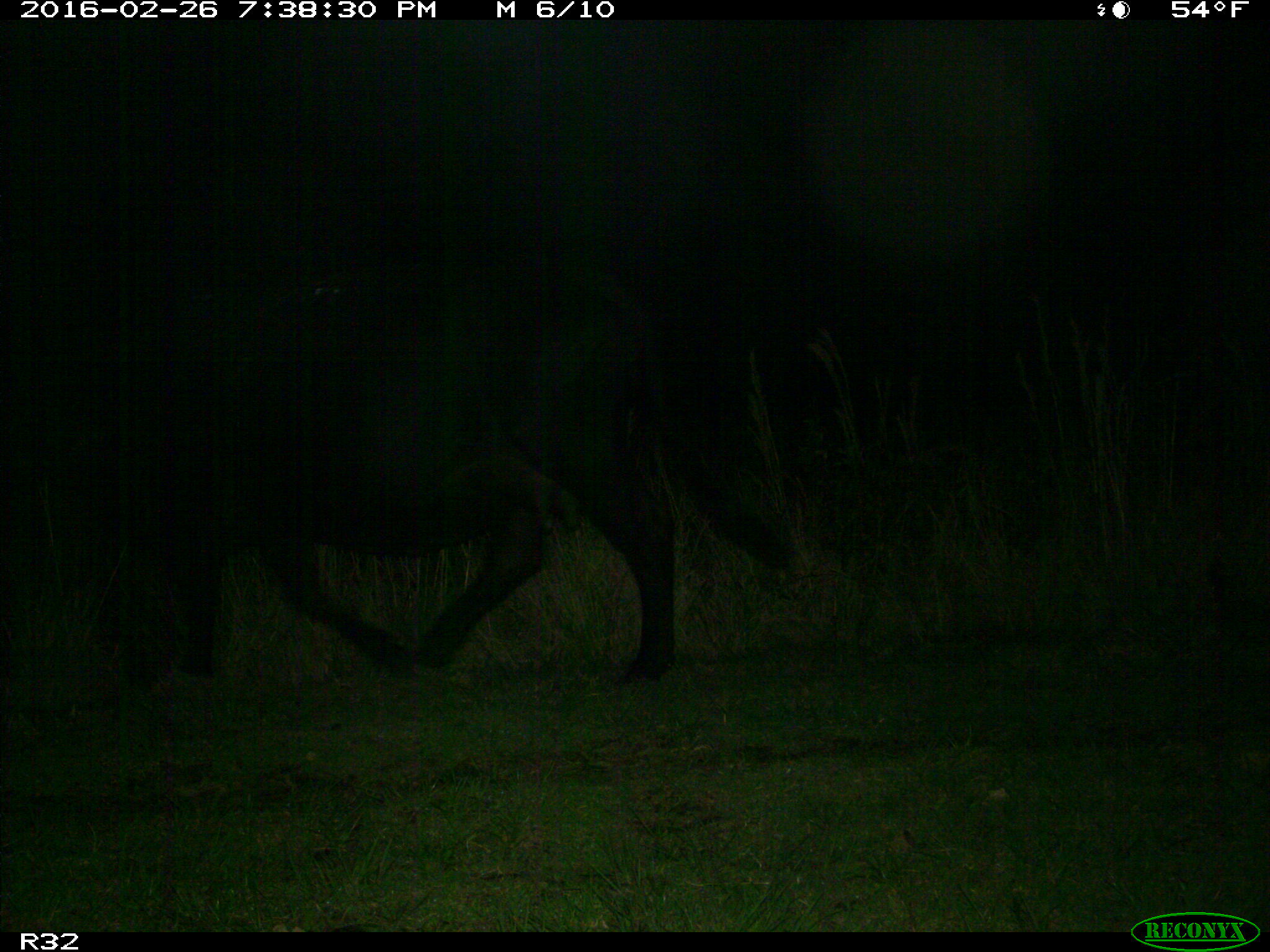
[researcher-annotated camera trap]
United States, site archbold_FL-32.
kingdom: Animalia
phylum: Chordata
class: Mammalia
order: Artiodactyla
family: Bovidae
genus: Bos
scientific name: Bos taurus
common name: domestic cow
Bos taurus (domestic cow).